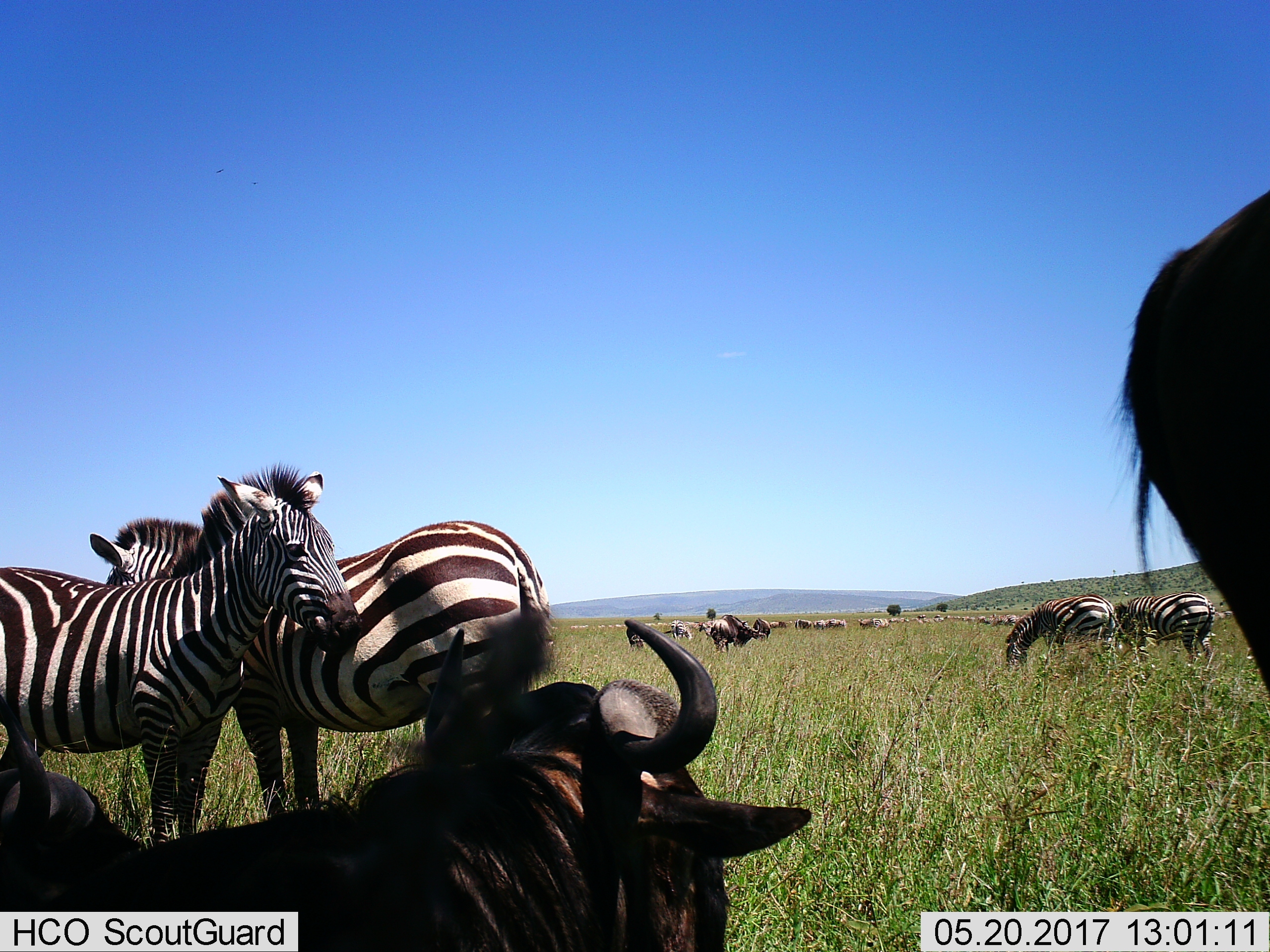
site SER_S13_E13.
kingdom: Animalia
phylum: Chordata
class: Mammalia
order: Artiodactyla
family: Bovidae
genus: Connochaetes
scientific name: Connochaetes taurinus taurinus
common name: blue wildebeest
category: wildebeestblue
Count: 4.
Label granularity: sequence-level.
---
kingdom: Animalia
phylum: Chordata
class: Mammalia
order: Perissodactyla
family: Equidae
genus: Equus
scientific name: Equus quagga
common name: plains zebra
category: zebraplains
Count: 11-50.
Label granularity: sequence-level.